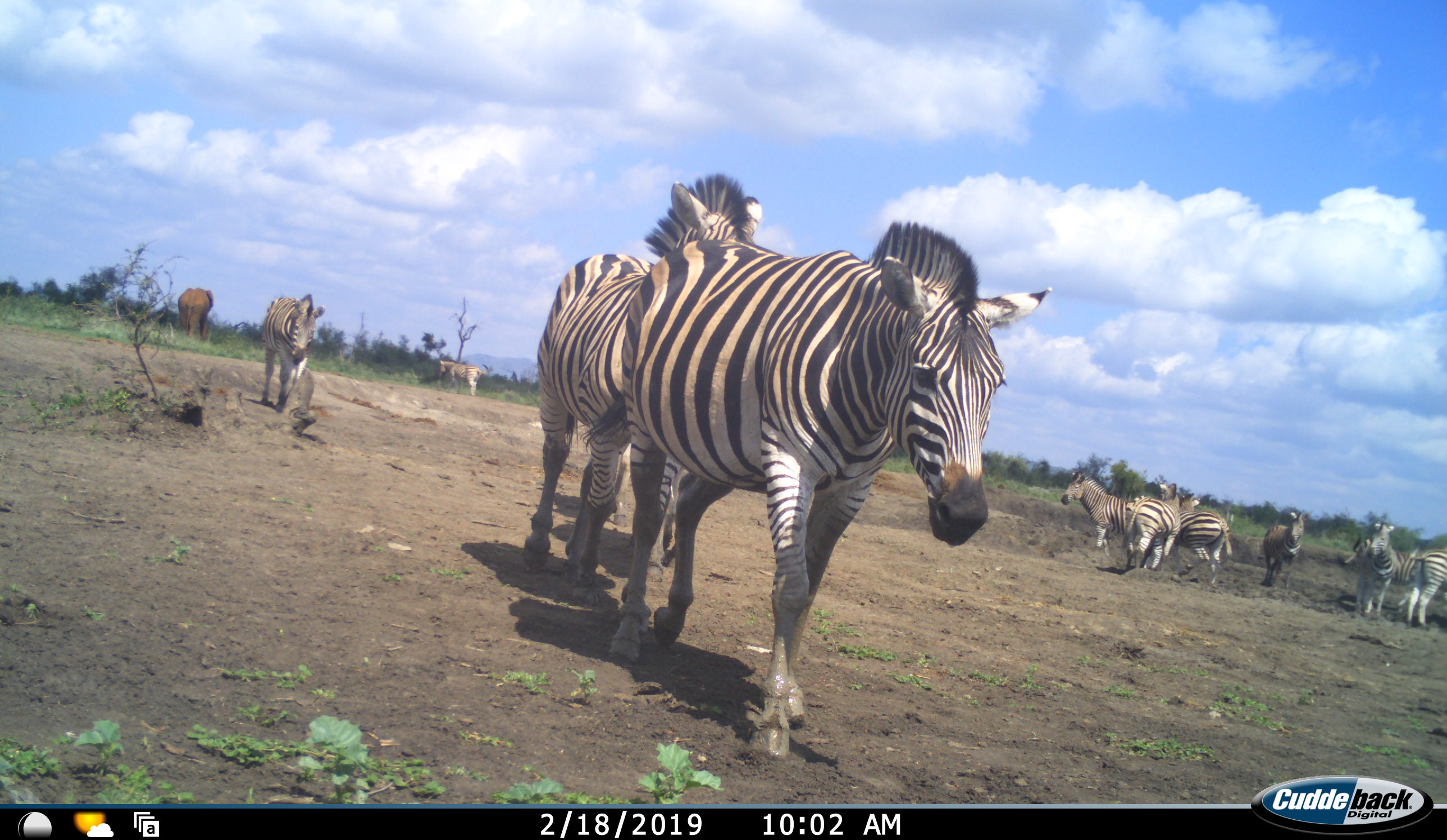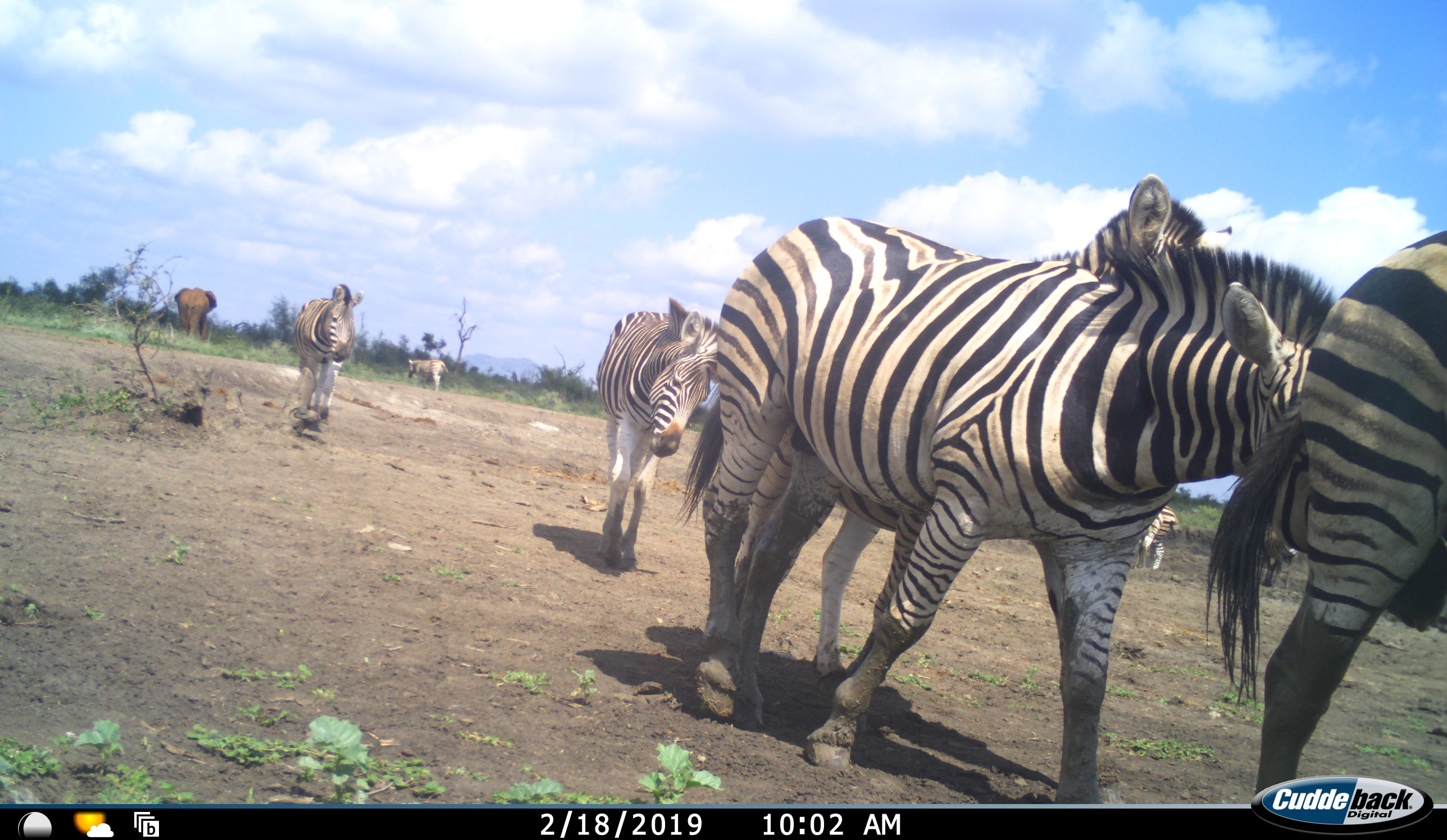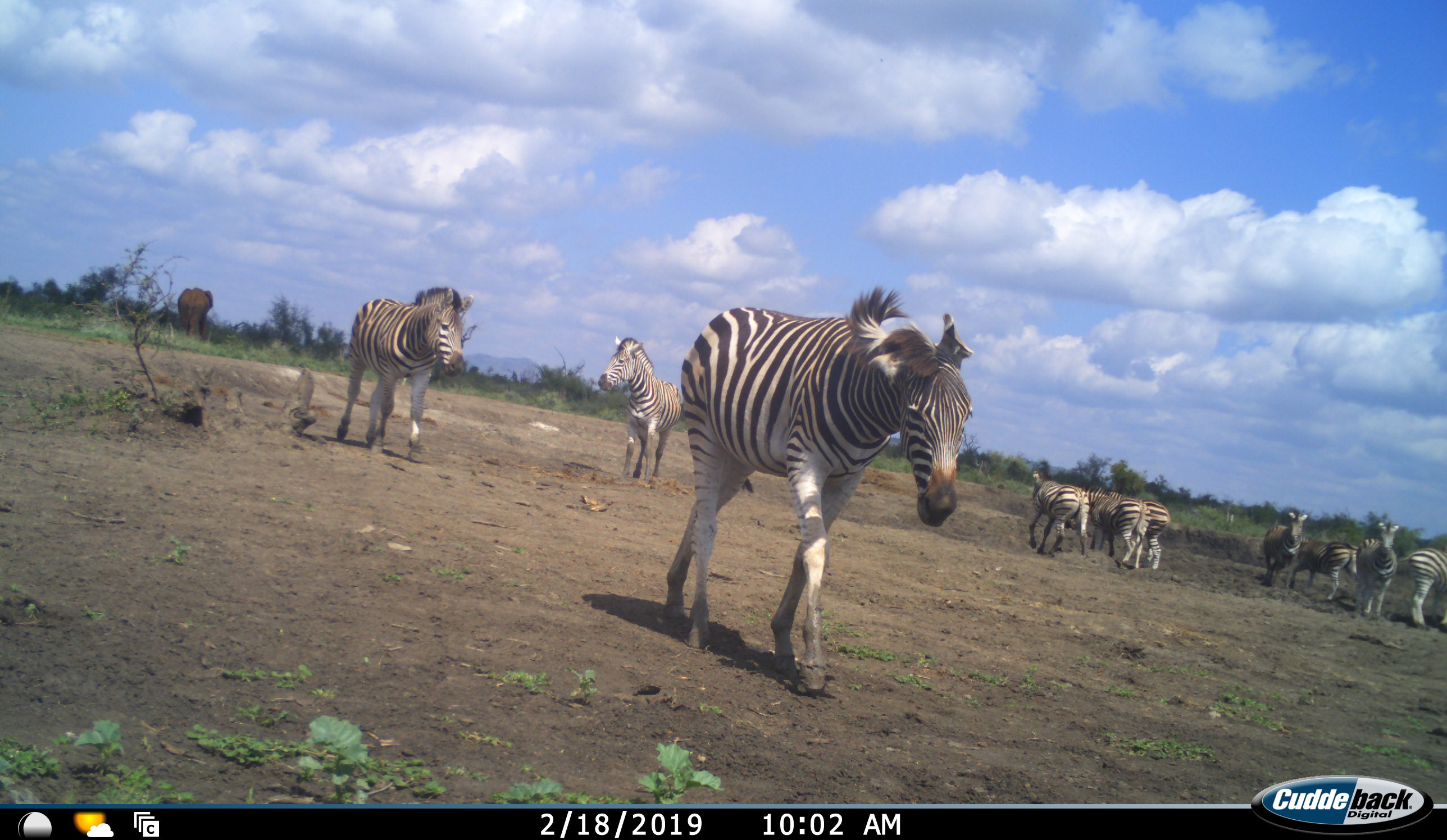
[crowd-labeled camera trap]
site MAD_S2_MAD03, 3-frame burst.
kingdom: Animalia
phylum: Chordata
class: Mammalia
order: Proboscidea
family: Elephantidae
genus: Loxodonta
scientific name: Loxodonta africana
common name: african bush elephant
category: elephant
Elephant (african bush elephant) (Loxodonta africana), count 1. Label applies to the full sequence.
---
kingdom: Animalia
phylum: Chordata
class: Mammalia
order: Perissodactyla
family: Equidae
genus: Equus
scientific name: Equus quagga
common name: plains zebra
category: zebraplains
Zebraplains (plains zebra) (Equus quagga), count 11-50. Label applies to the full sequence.